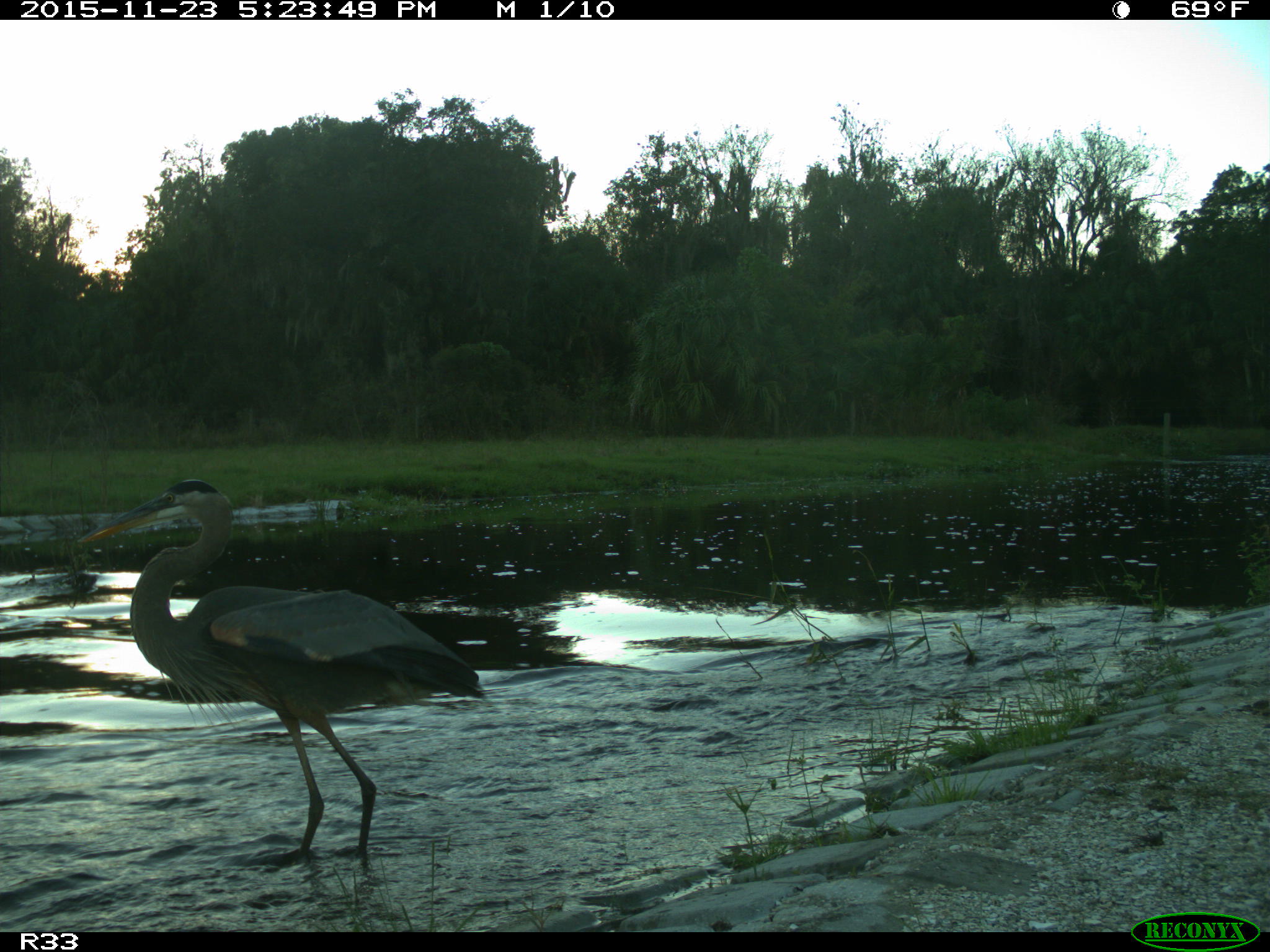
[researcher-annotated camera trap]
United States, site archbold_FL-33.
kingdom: Animalia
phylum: Chordata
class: Aves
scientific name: Aves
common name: birds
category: unidentified bird